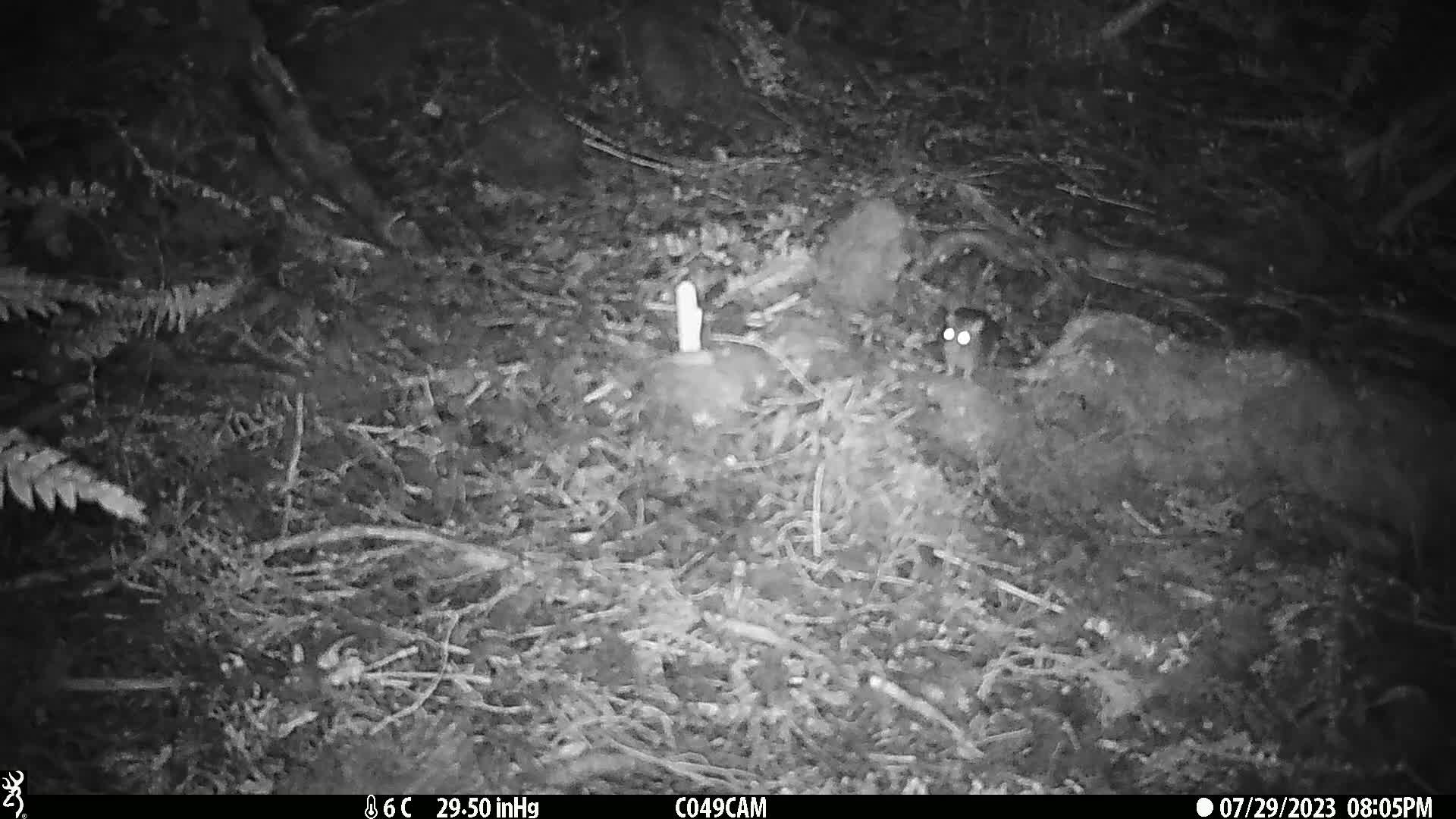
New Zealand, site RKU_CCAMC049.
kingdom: Animalia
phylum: Chordata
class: Mammalia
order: Rodentia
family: Muridae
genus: Rattus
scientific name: Rattus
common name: rat